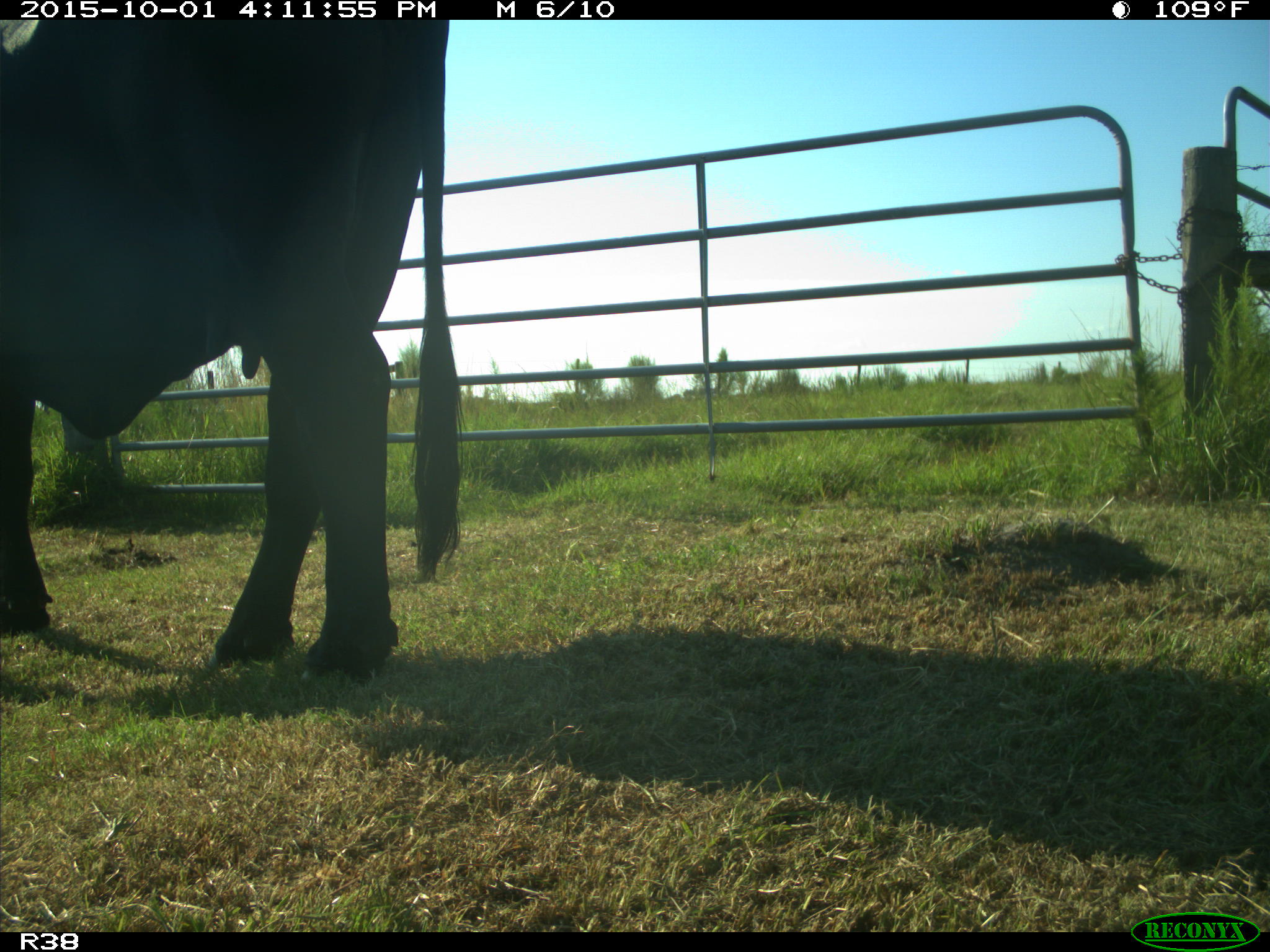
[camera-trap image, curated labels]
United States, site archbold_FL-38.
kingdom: Animalia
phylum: Chordata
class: Mammalia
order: Artiodactyla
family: Bovidae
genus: Bos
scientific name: Bos taurus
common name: domestic cow